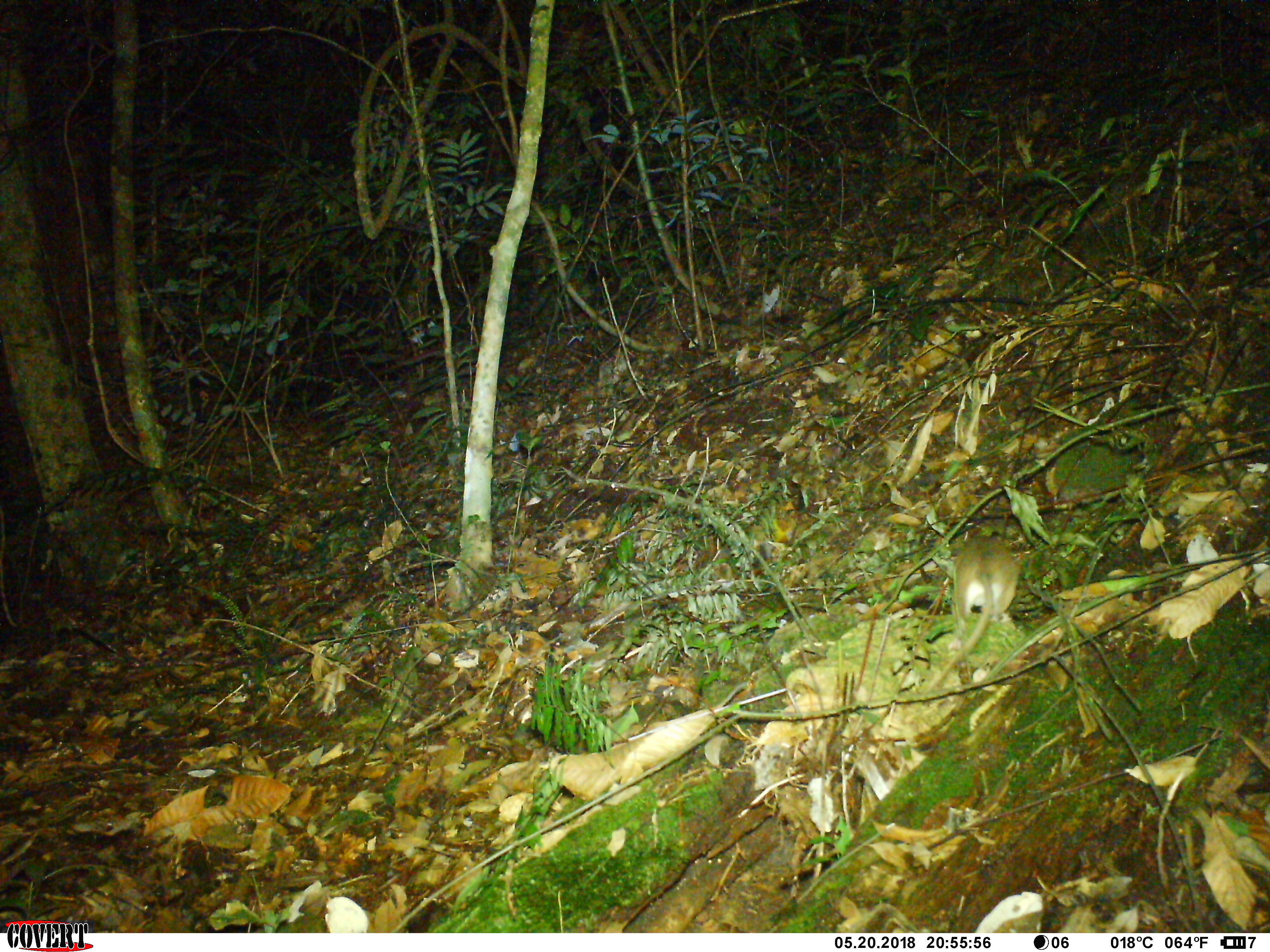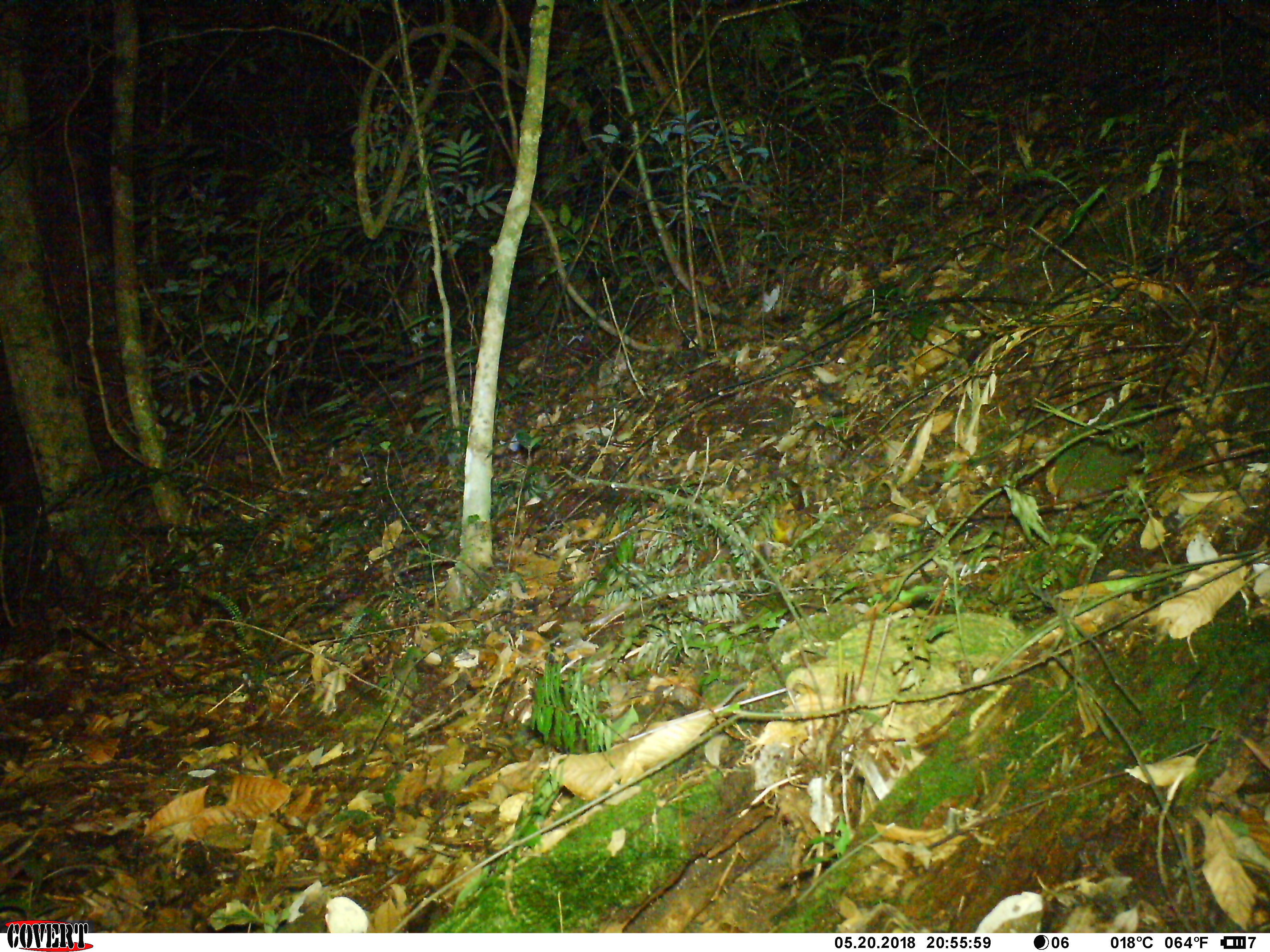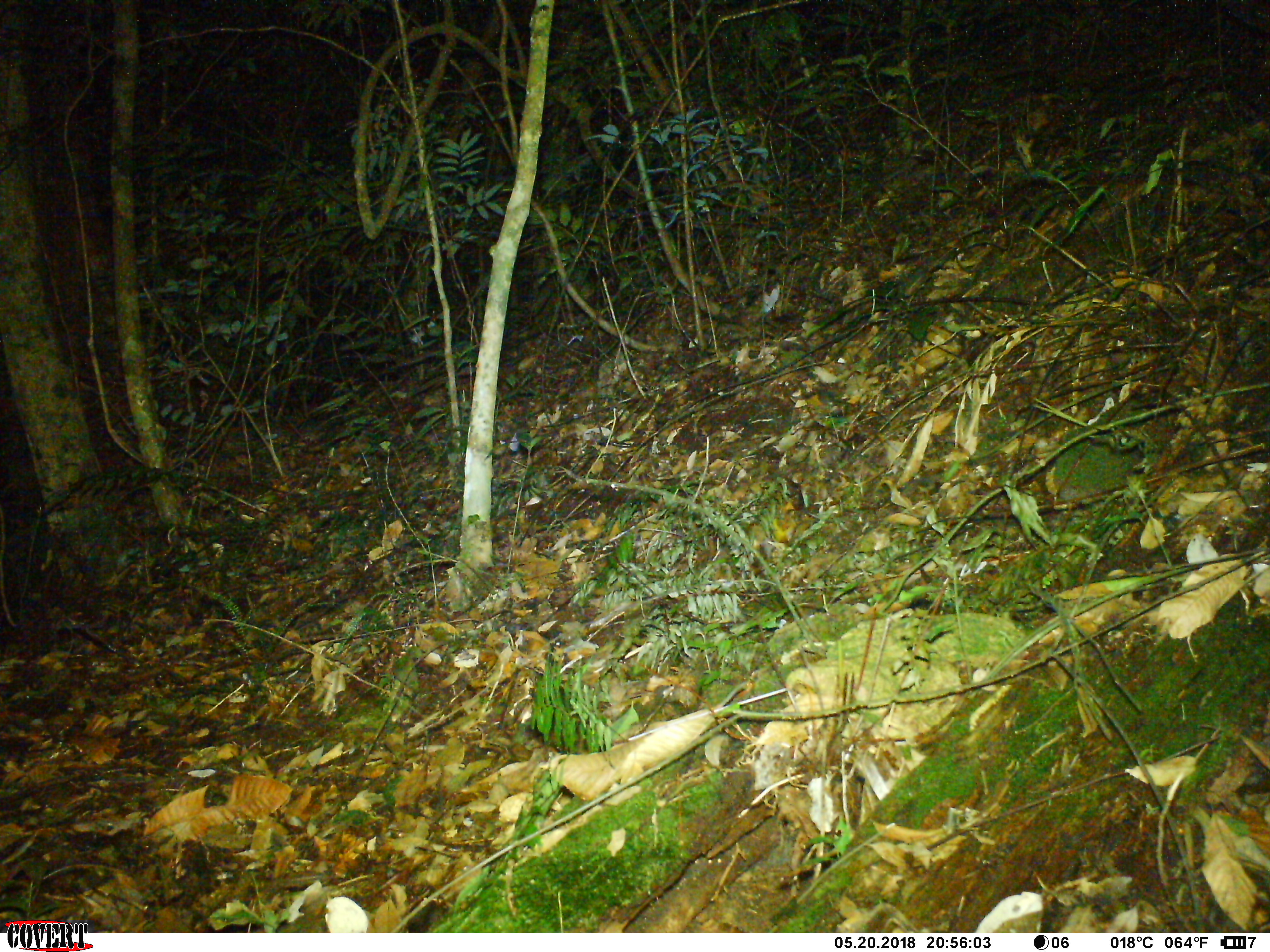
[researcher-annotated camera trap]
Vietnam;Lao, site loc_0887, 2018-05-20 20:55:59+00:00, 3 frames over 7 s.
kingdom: Animalia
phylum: Chordata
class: Mammalia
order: Rodentia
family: Muridae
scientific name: Muridae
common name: old-world mice and rats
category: unidentified murid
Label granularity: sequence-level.